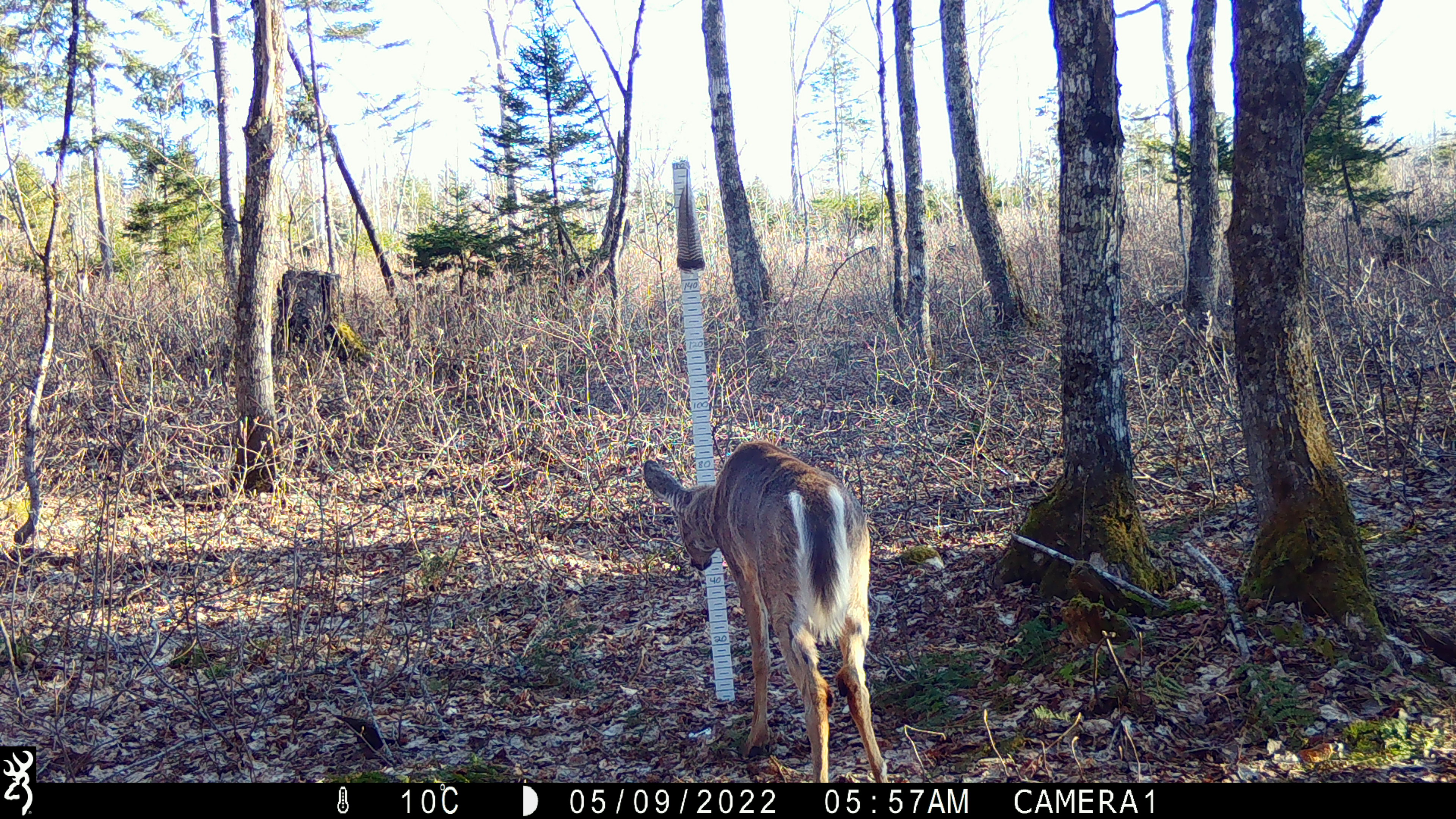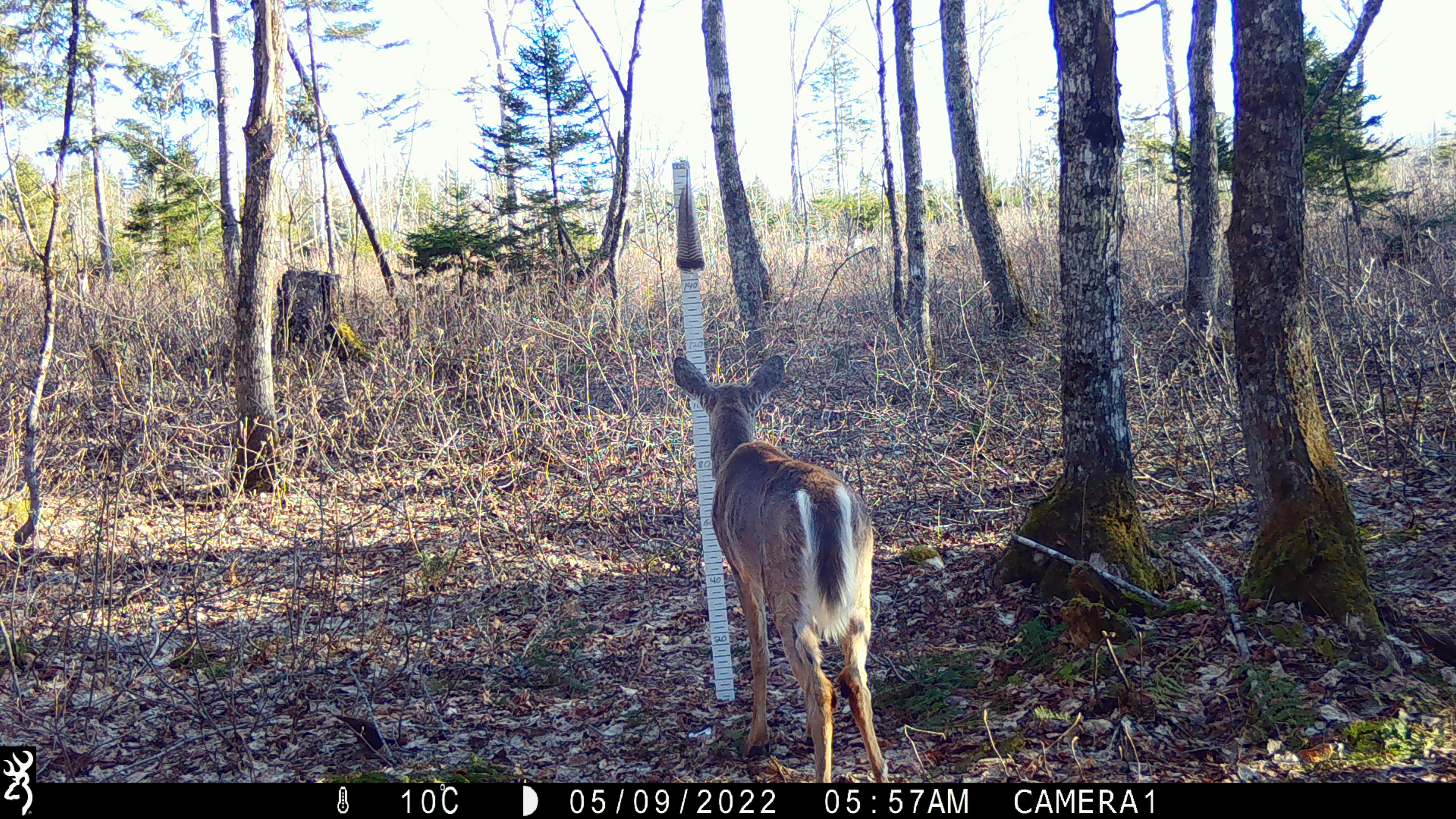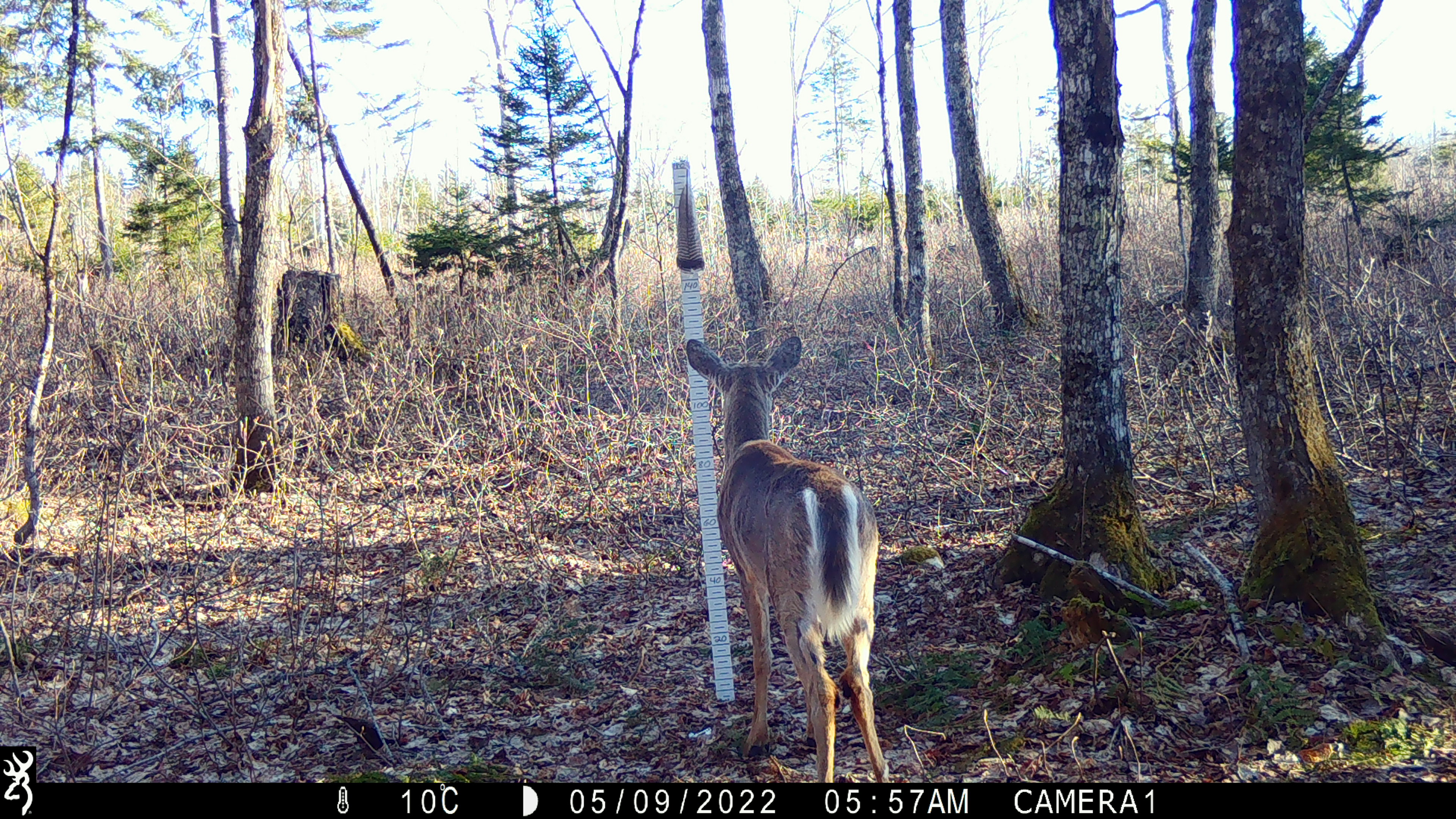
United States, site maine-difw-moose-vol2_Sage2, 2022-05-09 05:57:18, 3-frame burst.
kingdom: Animalia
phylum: Chordata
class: Mammalia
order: Artiodactyla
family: Cervidae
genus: Odocoileus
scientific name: Odocoileus virginianus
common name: white-tailed deer